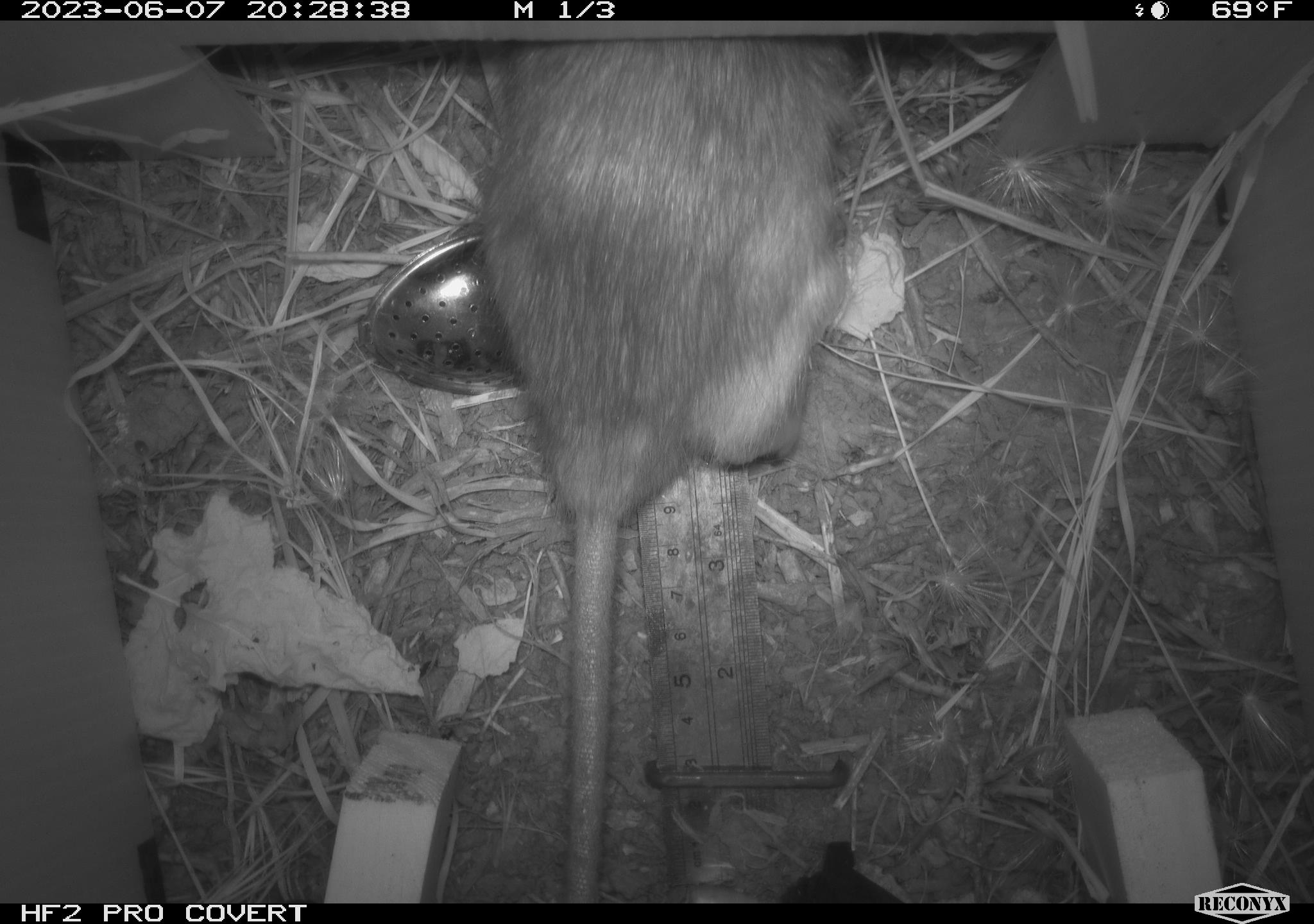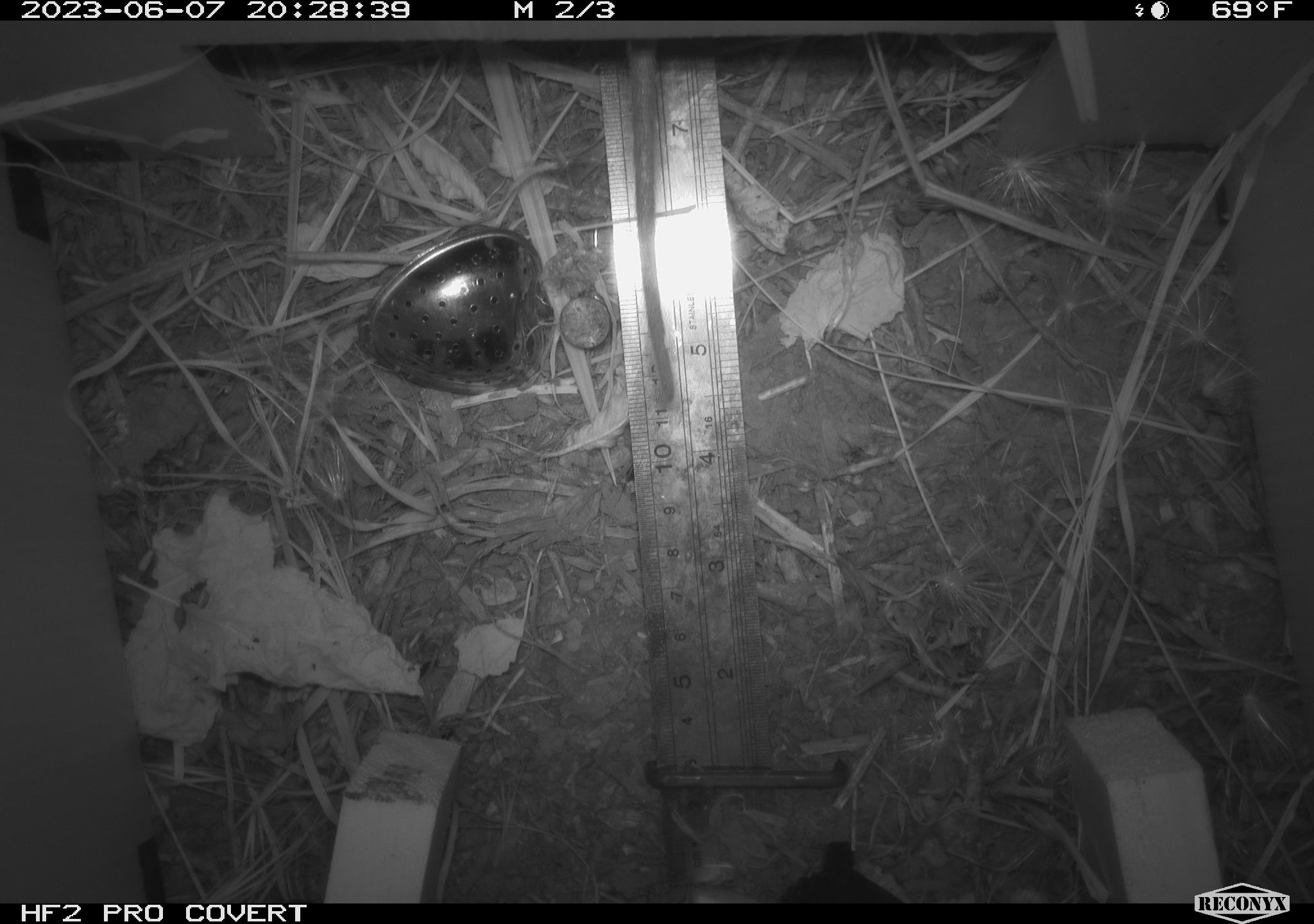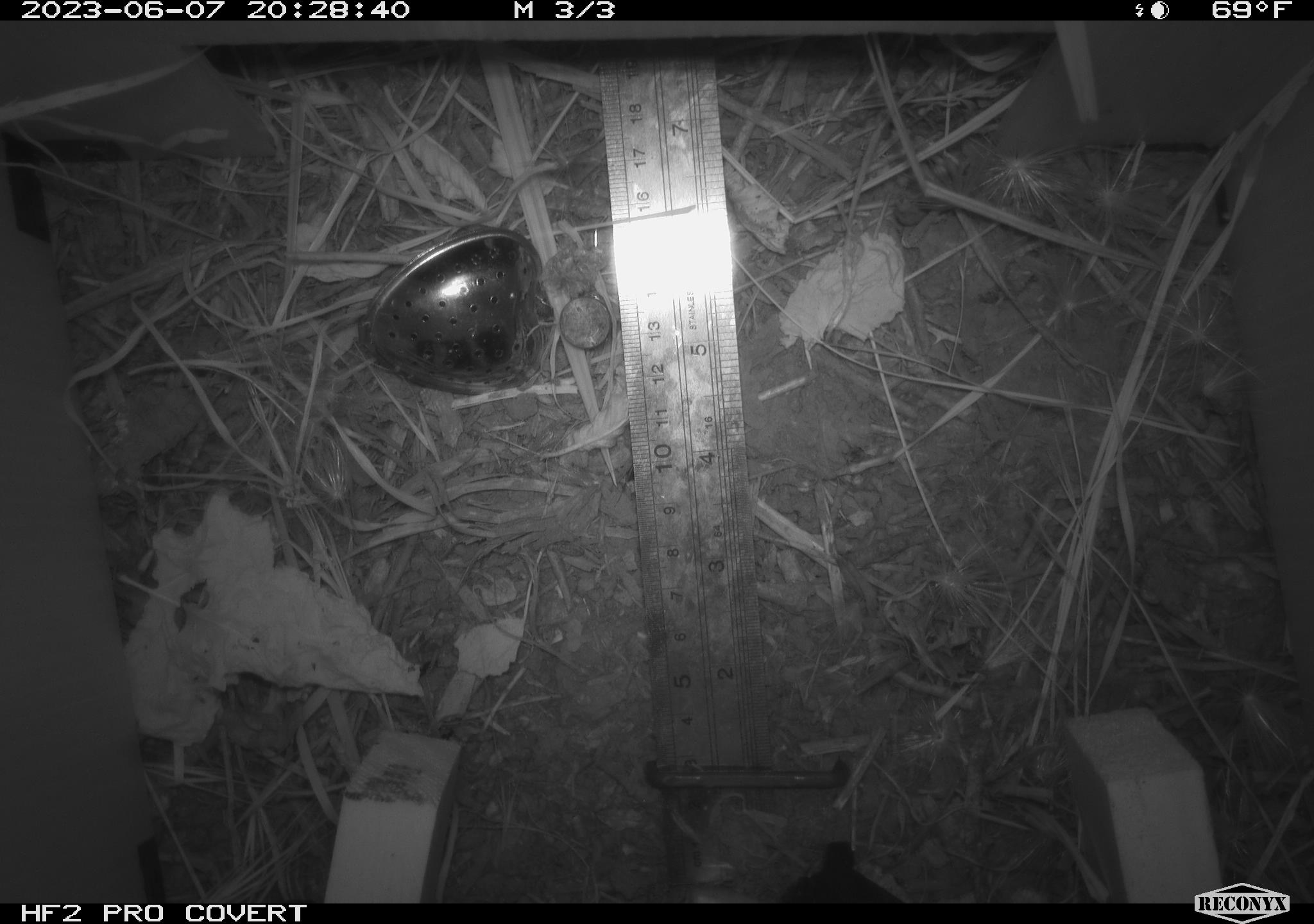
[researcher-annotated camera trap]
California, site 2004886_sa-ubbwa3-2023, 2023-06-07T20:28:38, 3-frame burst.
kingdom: Animalia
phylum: Chordata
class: Mammalia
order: Rodentia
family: Muridae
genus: Rattus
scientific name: Rattus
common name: rat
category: rattus species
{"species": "rattus species (rat) (Rattus)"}